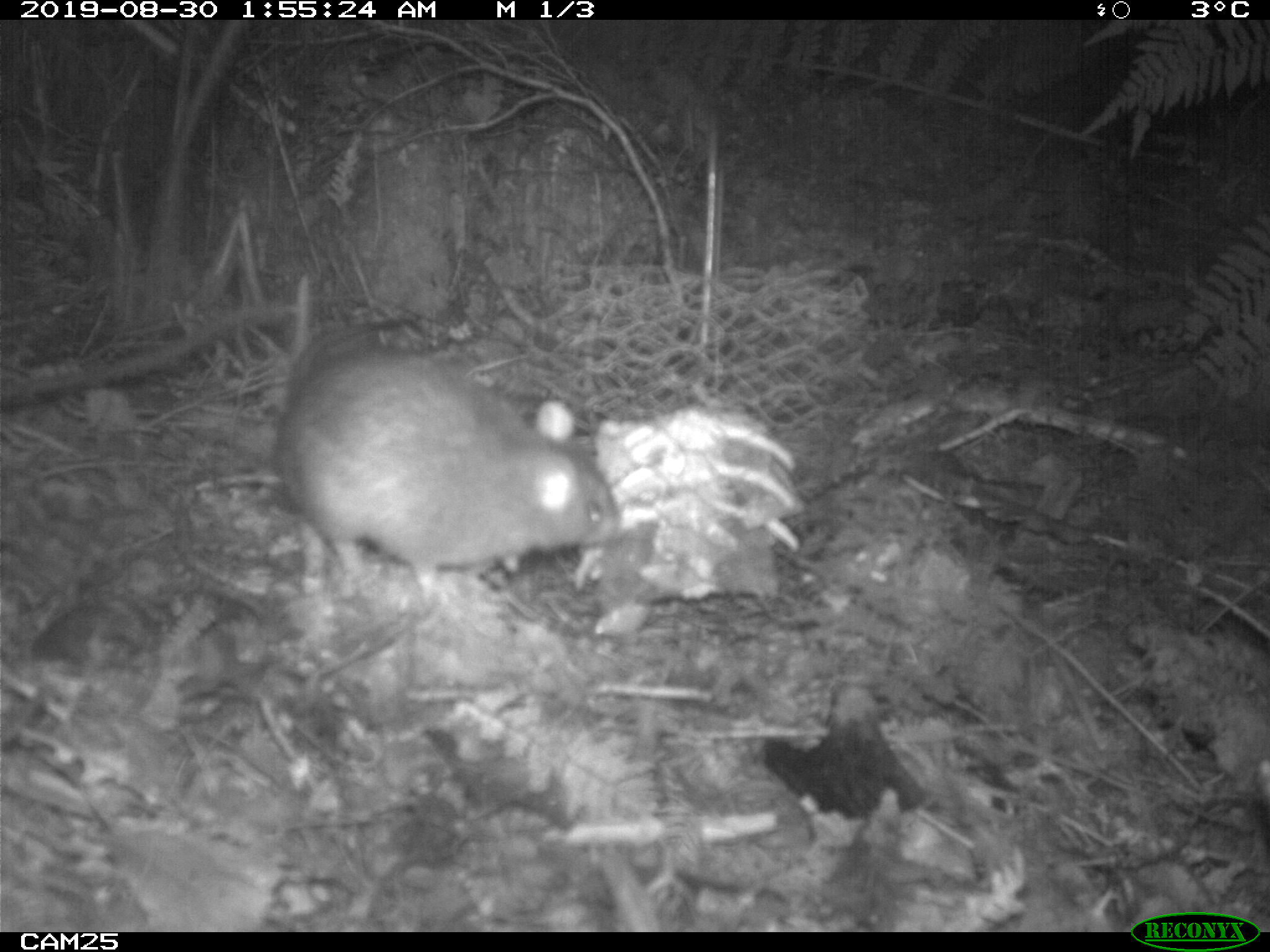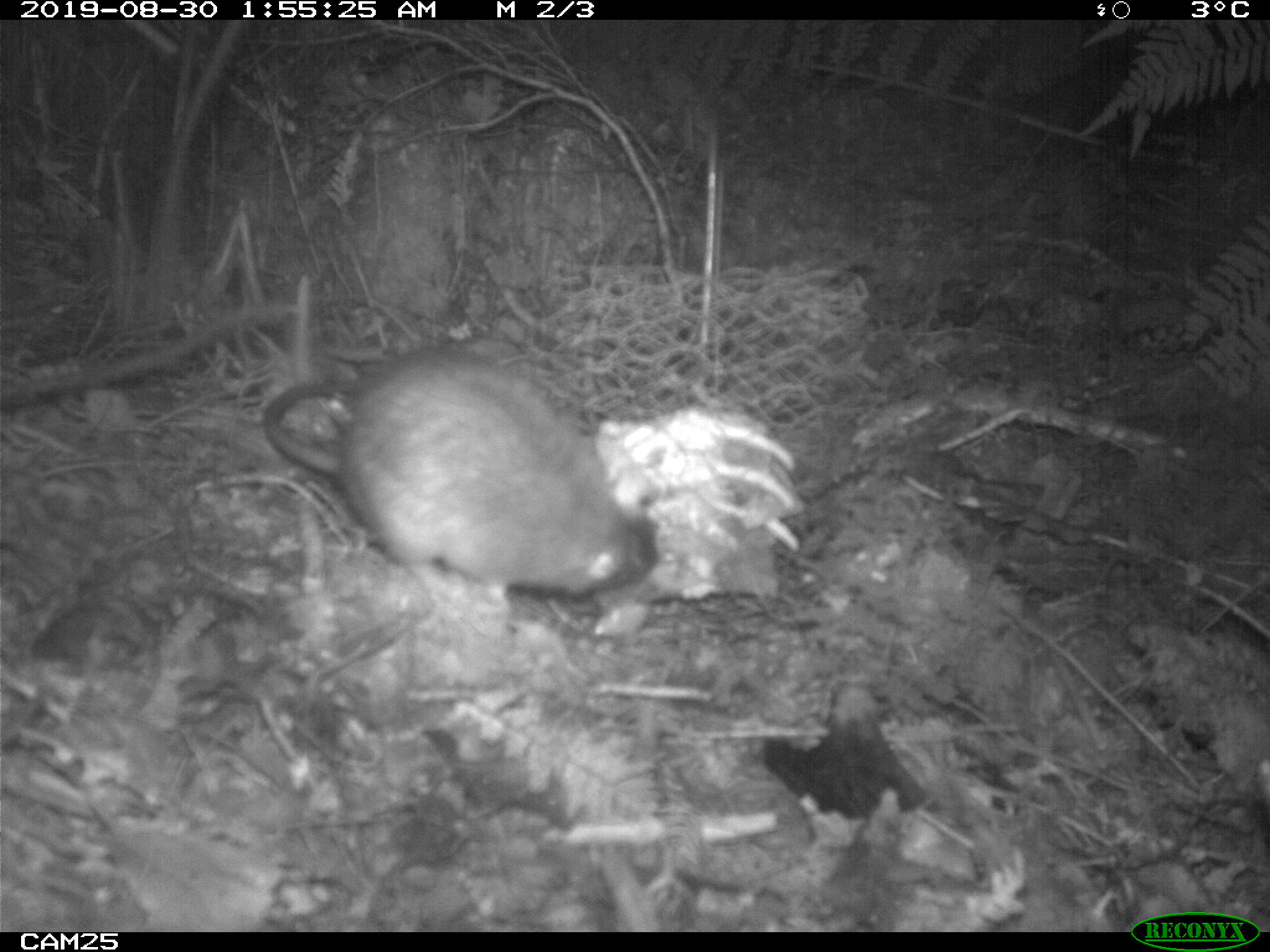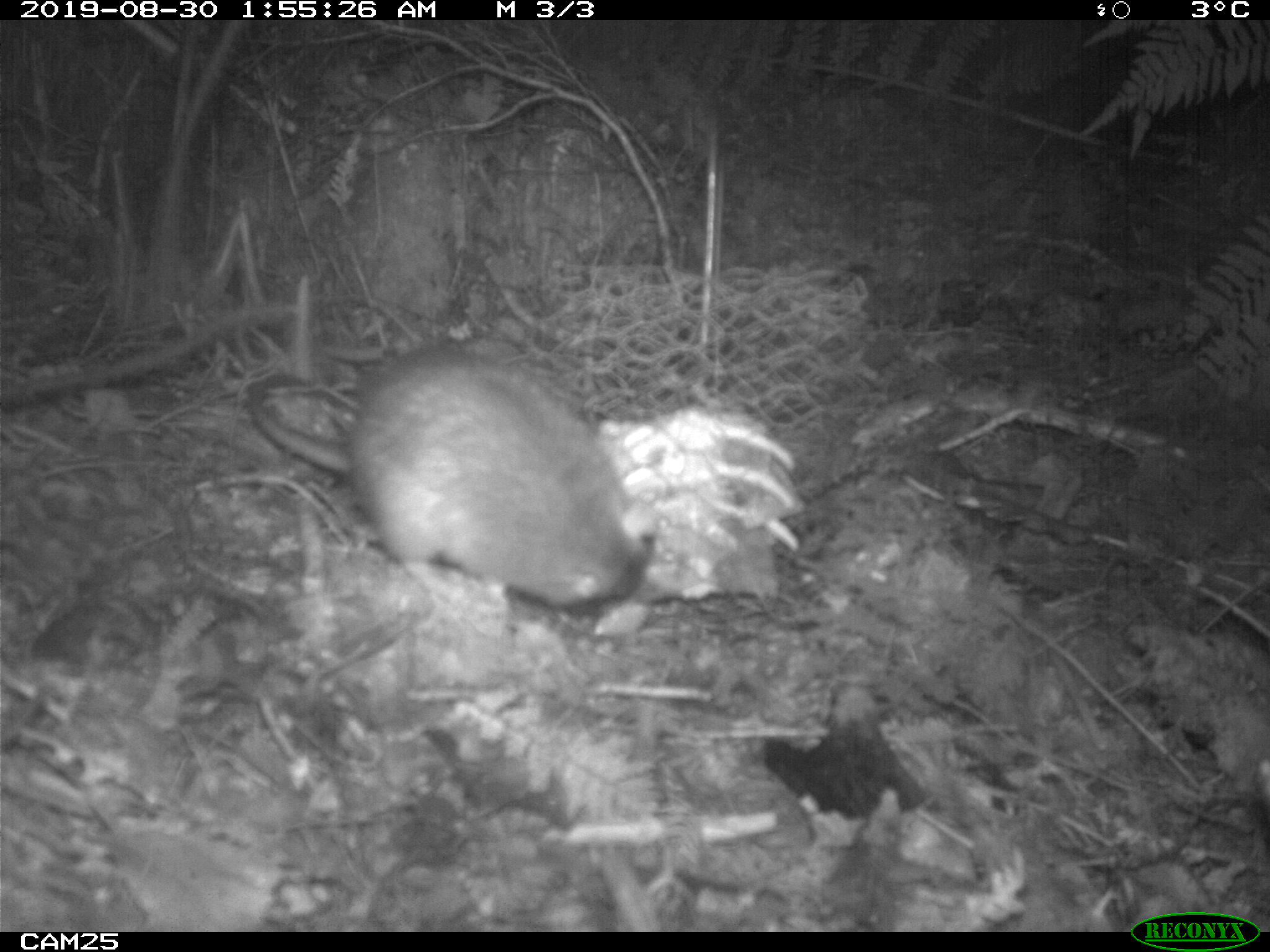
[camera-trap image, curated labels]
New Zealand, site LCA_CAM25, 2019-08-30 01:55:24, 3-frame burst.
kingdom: Animalia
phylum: Chordata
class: Mammalia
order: Rodentia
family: Muridae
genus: Rattus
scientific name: Rattus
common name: rat